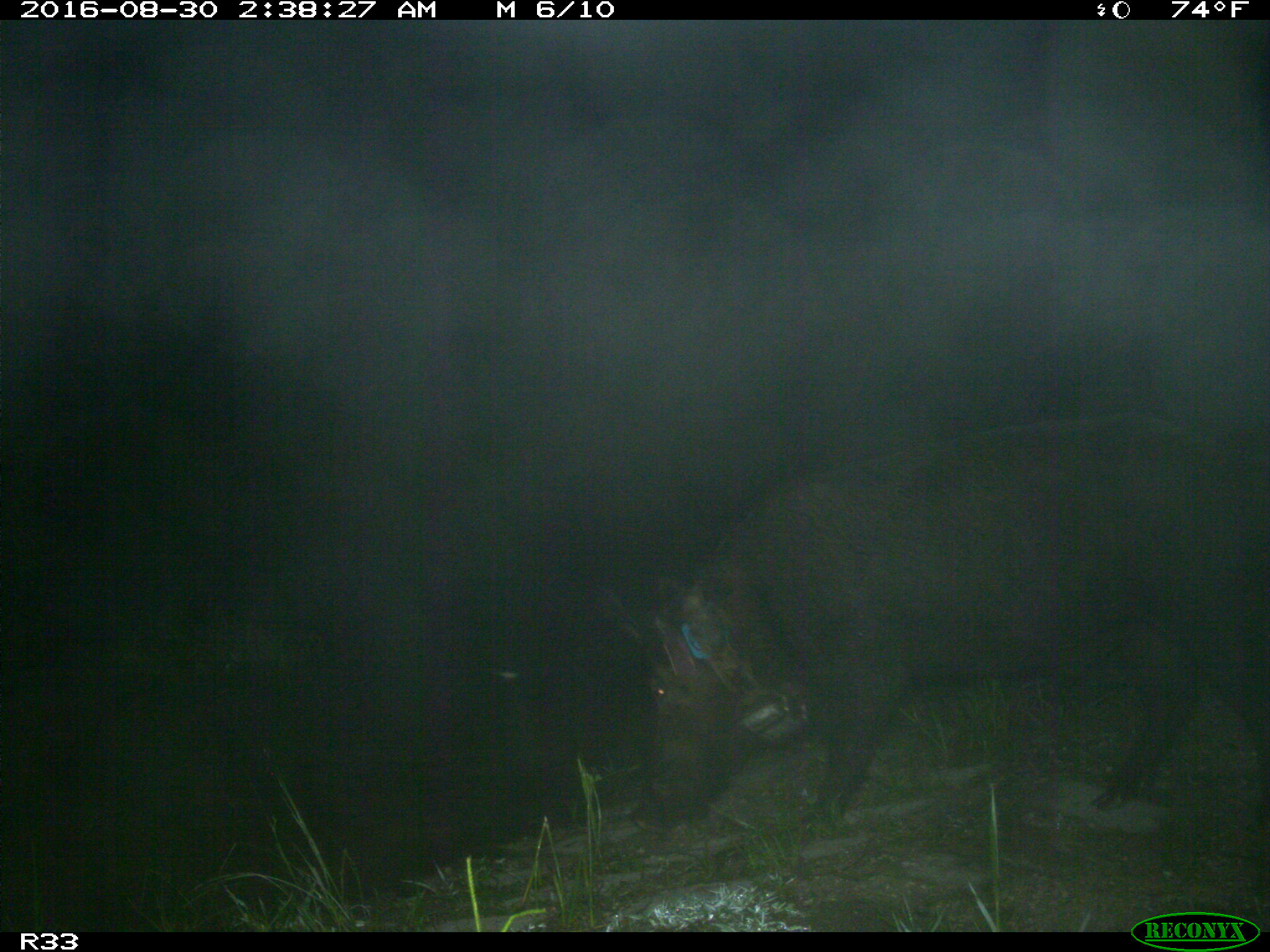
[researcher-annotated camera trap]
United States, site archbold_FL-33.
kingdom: Animalia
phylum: Chordata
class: Mammalia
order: Artiodactyla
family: Suidae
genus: Sus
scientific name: Sus scrofa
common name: wild boar